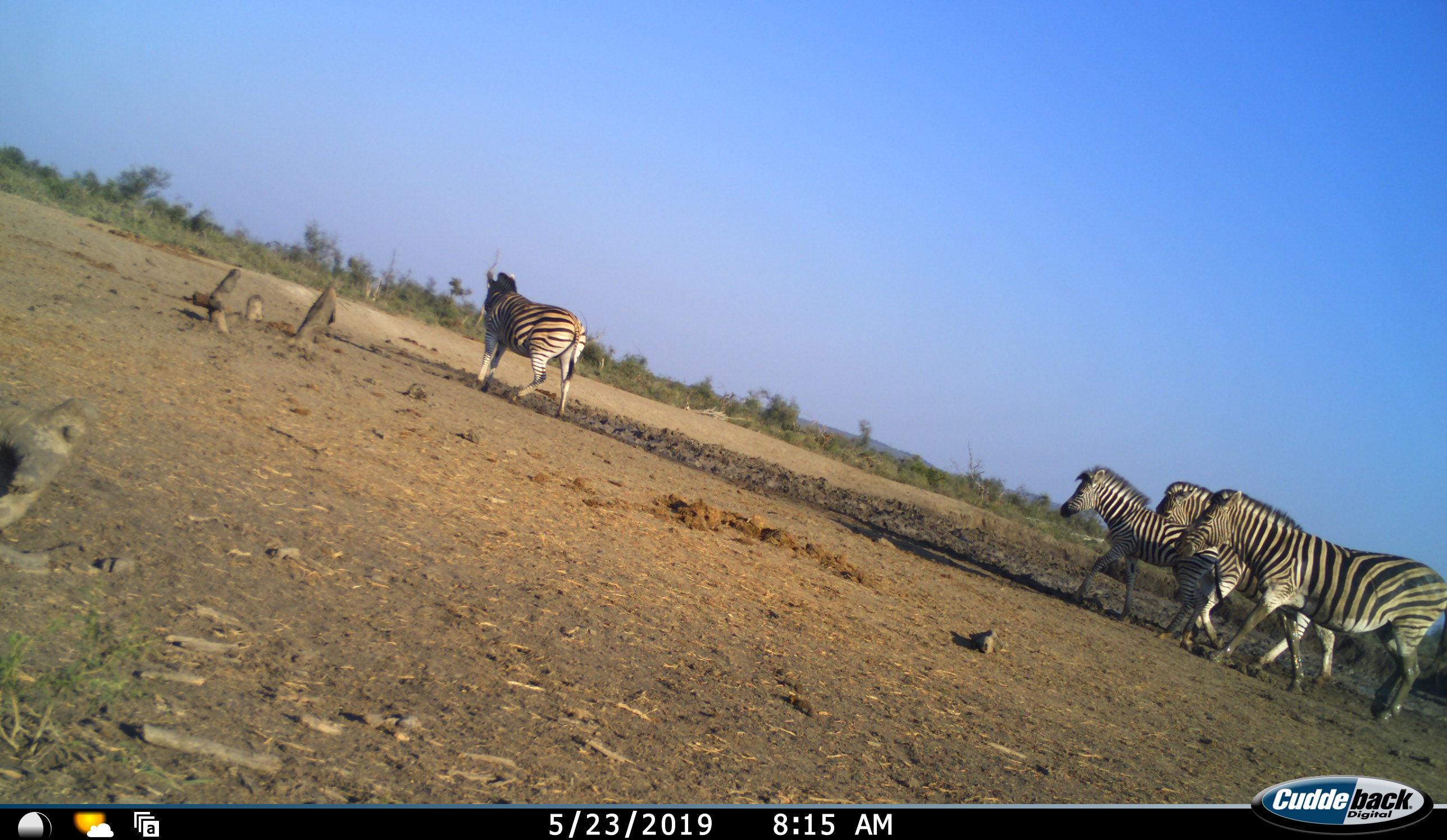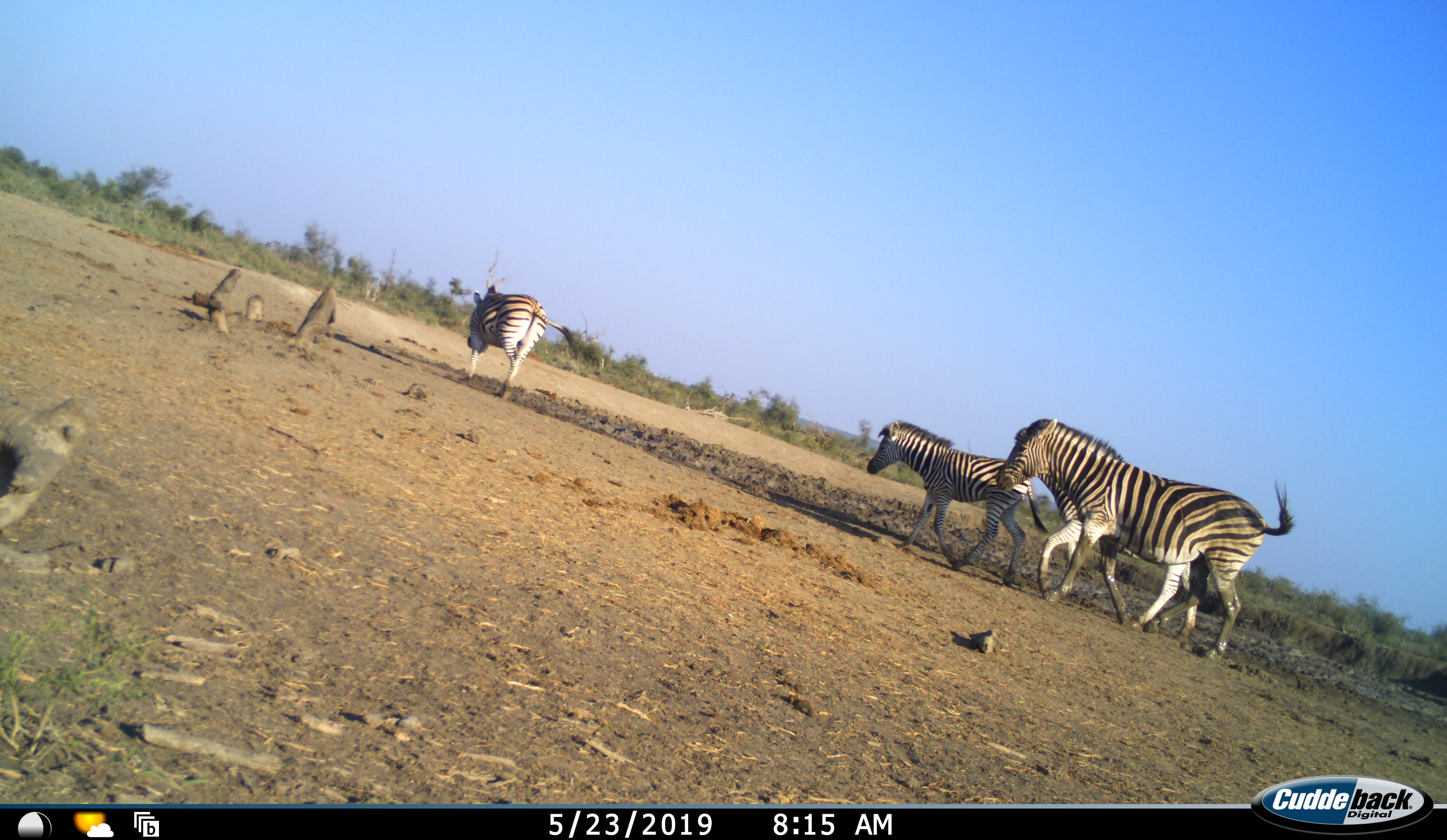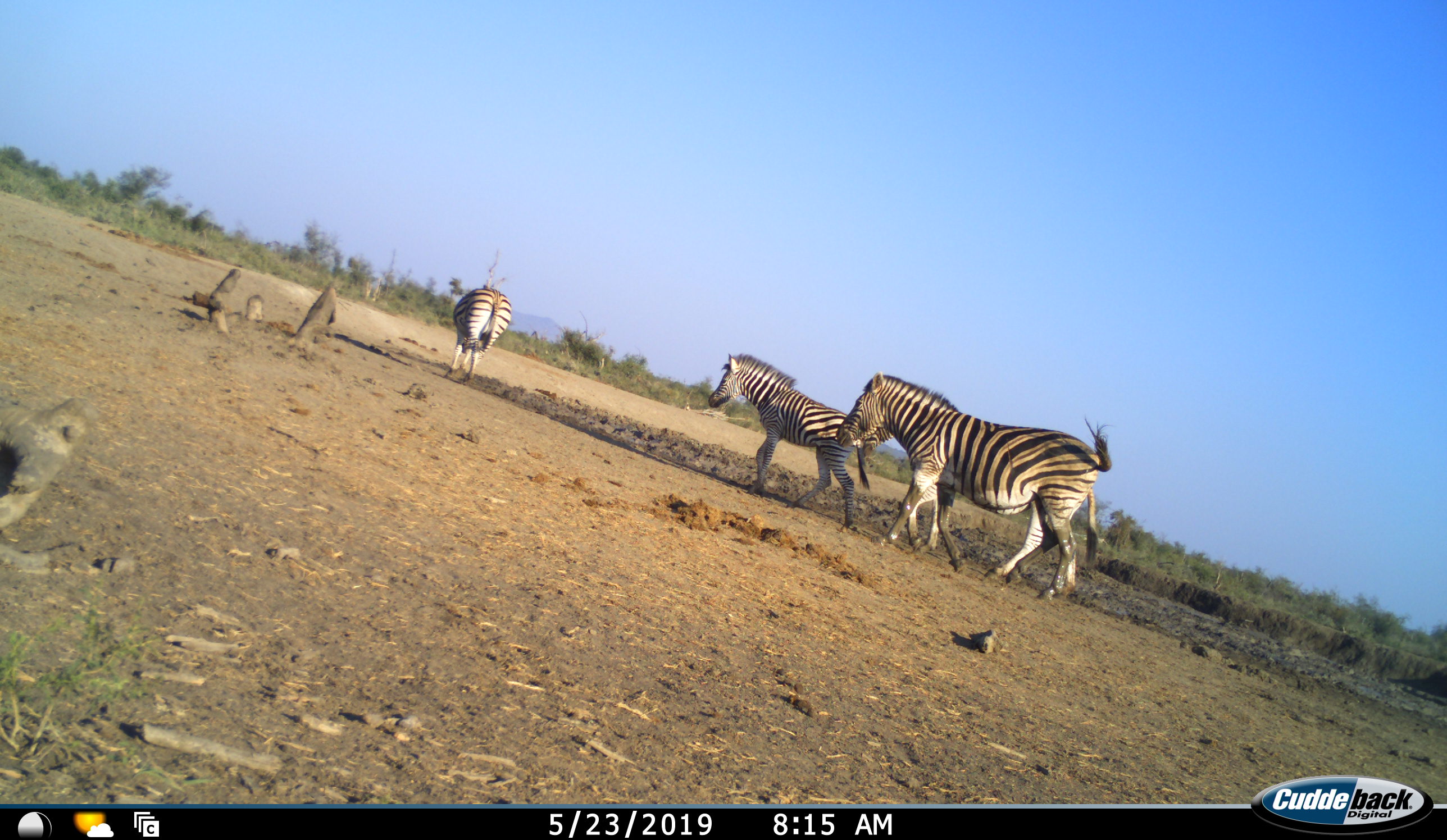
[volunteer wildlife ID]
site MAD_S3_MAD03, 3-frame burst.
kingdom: Animalia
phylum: Chordata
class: Mammalia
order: Perissodactyla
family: Equidae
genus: Equus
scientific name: Equus quagga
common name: plains zebra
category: zebraplains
Zebraplains (plains zebra) (Equus quagga), count 4. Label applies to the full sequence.